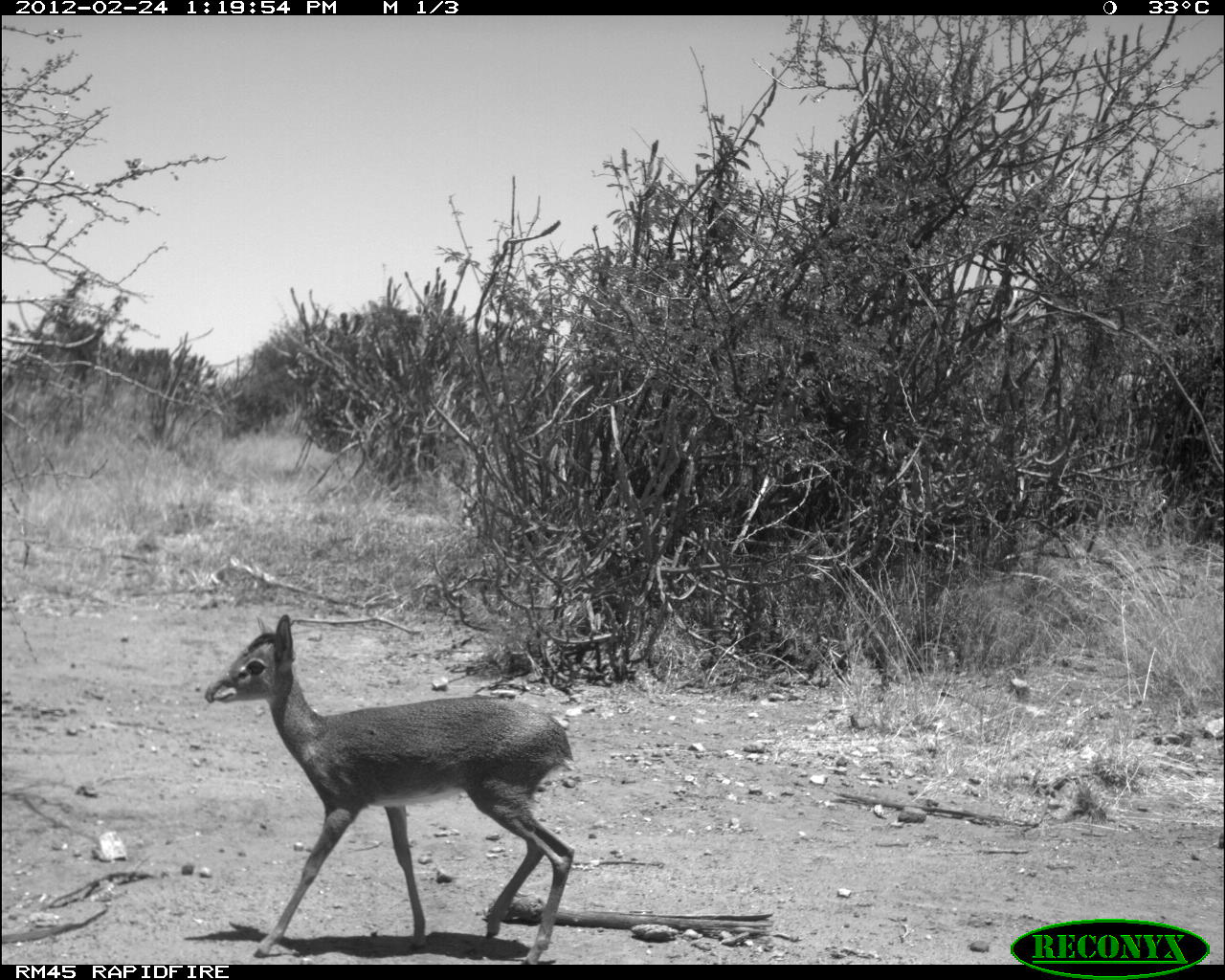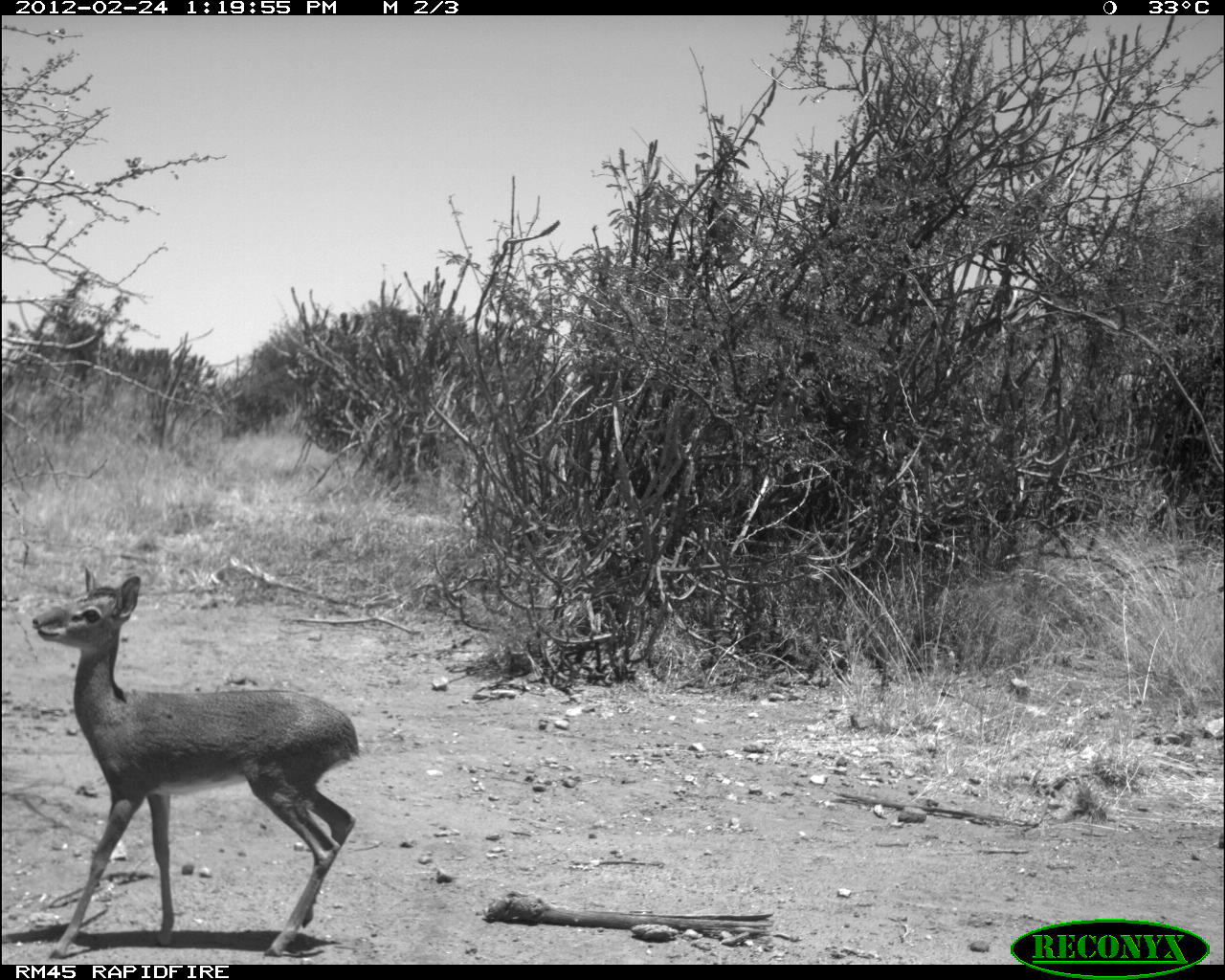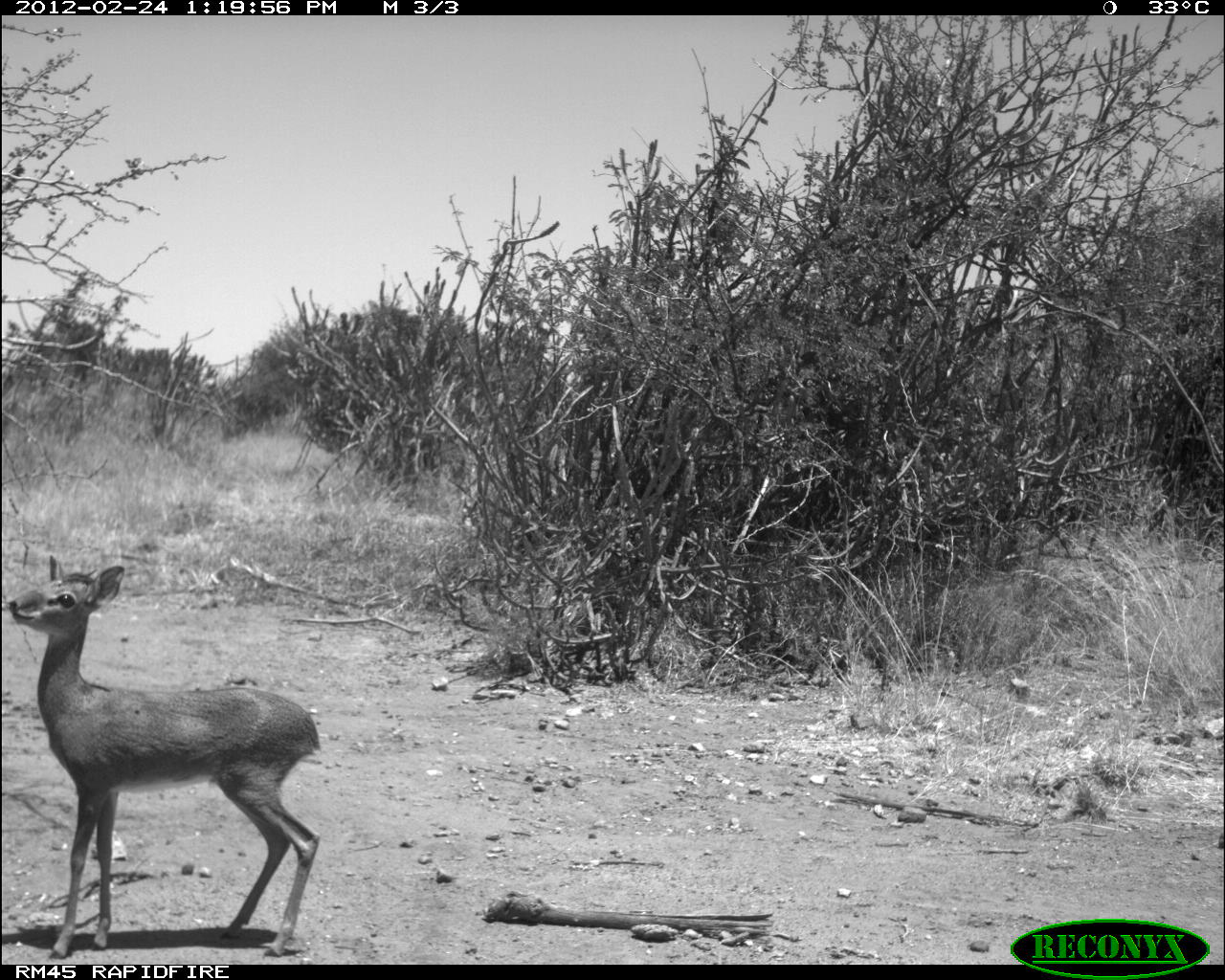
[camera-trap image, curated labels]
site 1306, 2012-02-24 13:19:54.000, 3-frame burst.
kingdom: Animalia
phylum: Chordata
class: Mammalia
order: Artiodactyla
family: Bovidae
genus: Madoqua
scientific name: Madoqua guentheri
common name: günther's dik-dik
Madoqua guentheri (günther's dik-dik), count 1.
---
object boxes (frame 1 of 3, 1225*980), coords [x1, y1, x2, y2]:
madoqua guentheri: [203, 612, 577, 962]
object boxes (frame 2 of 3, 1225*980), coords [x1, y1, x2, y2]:
madoqua guentheri: [27, 568, 363, 957]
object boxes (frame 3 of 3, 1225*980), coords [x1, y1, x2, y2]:
madoqua guentheri: [5, 555, 319, 958]